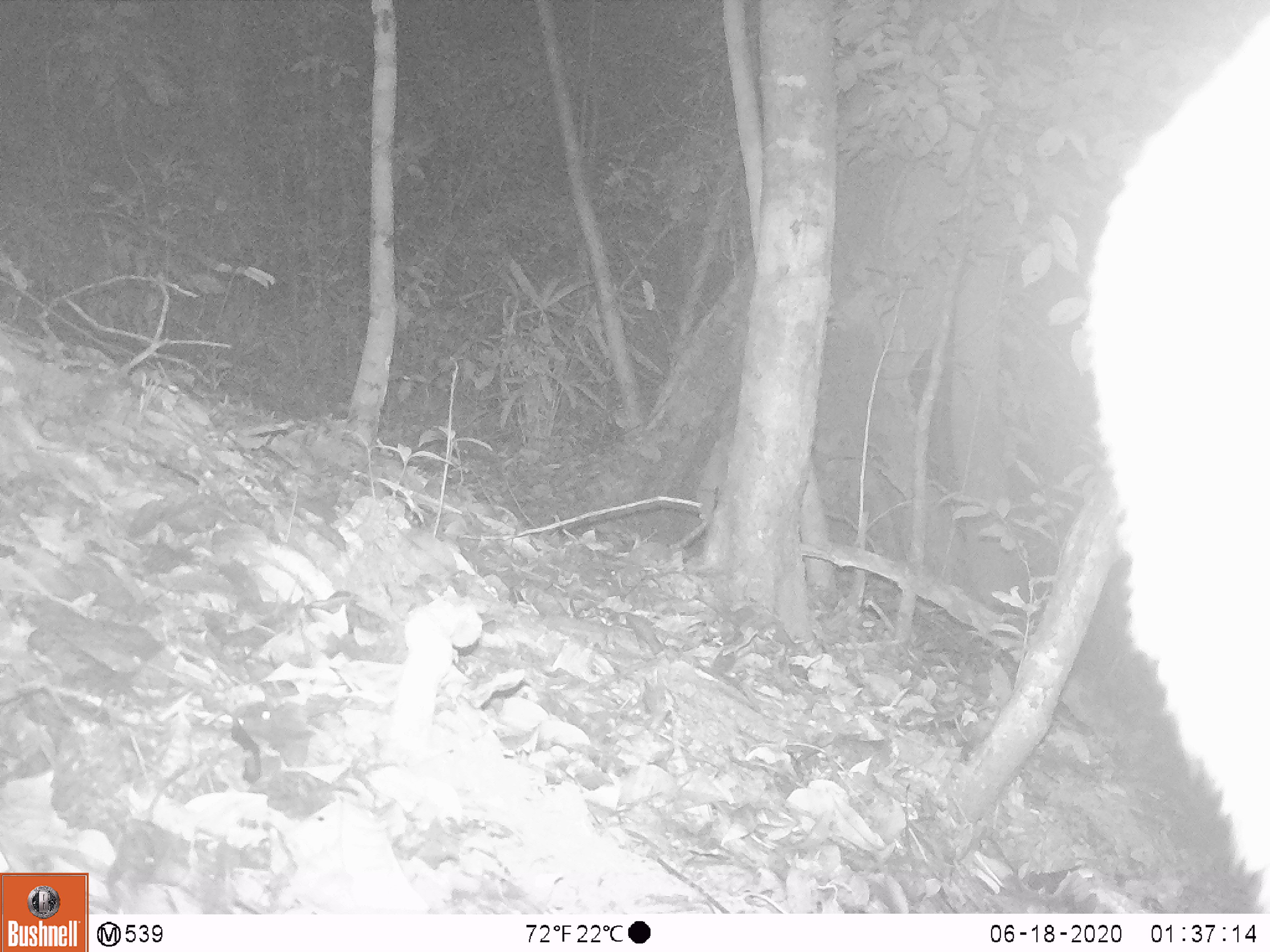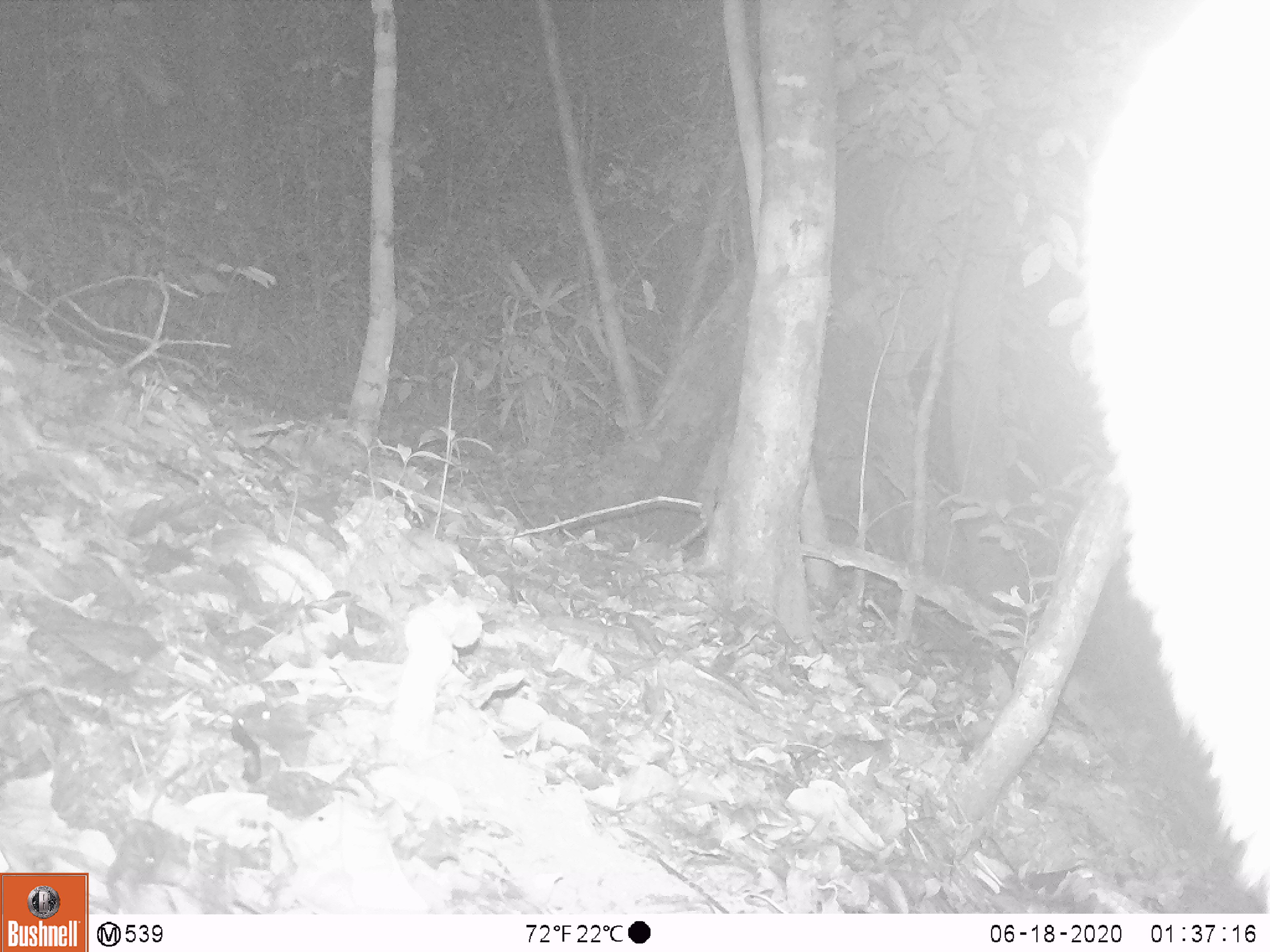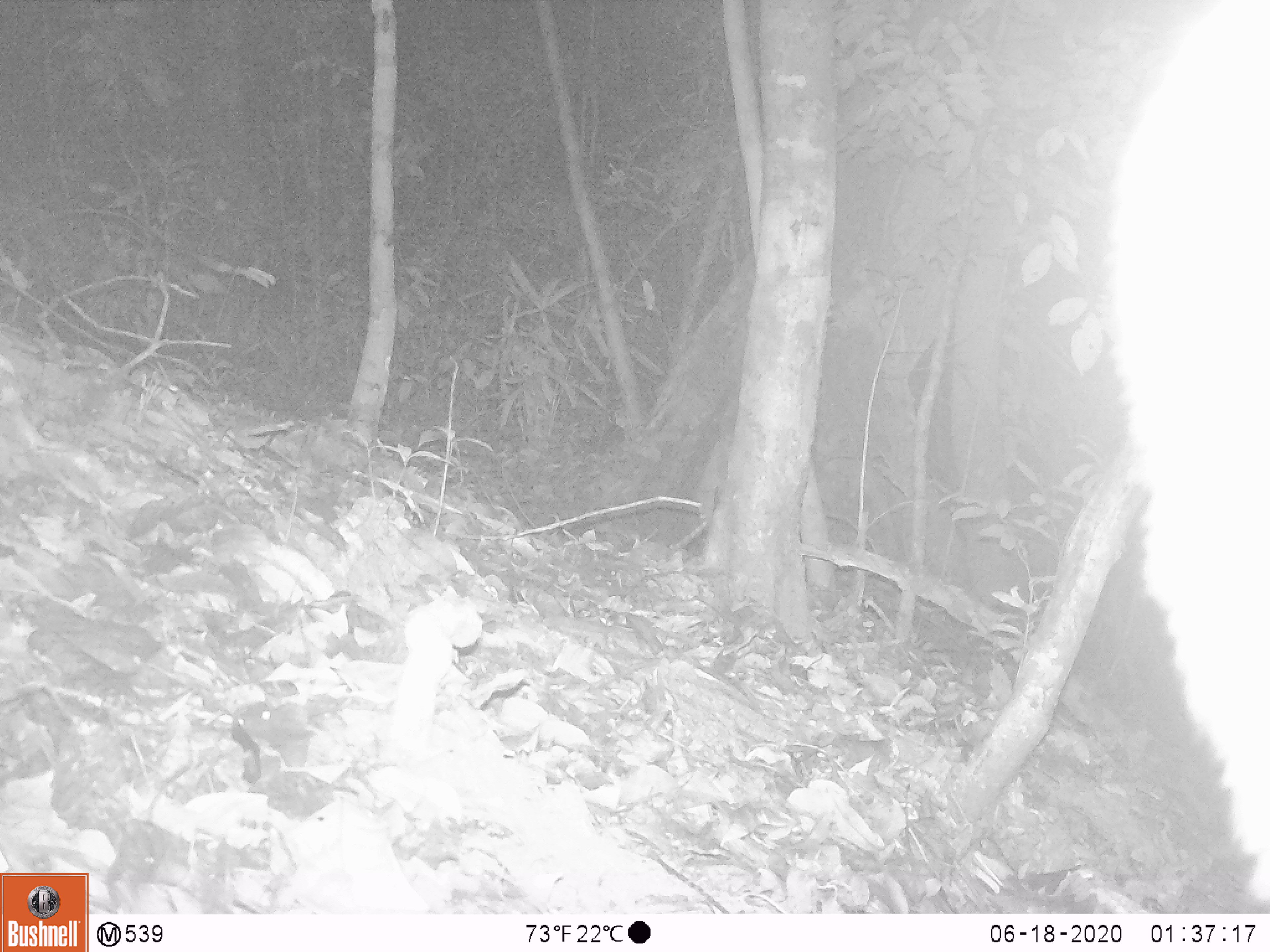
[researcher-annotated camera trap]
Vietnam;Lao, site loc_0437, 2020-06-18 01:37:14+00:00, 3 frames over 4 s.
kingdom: Animalia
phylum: Chordata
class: Mammalia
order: Artiodactyla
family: Cervidae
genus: Muntiacus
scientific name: Muntiacus rooseveltorum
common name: roosevelt's muntjac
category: roosevelts muntjac group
Roosevelts muntjac group (roosevelt's muntjac) (Muntiacus rooseveltorum). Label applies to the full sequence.